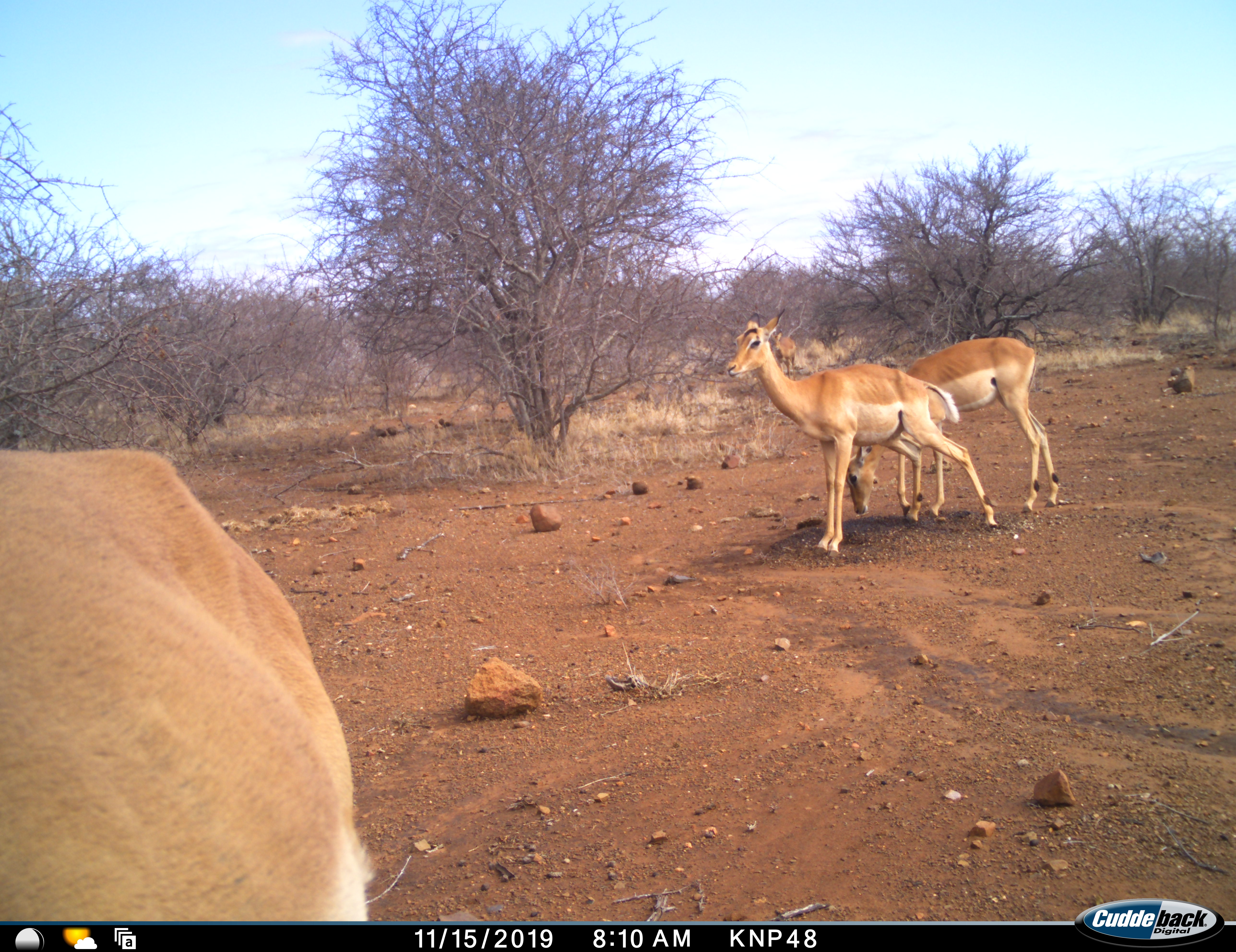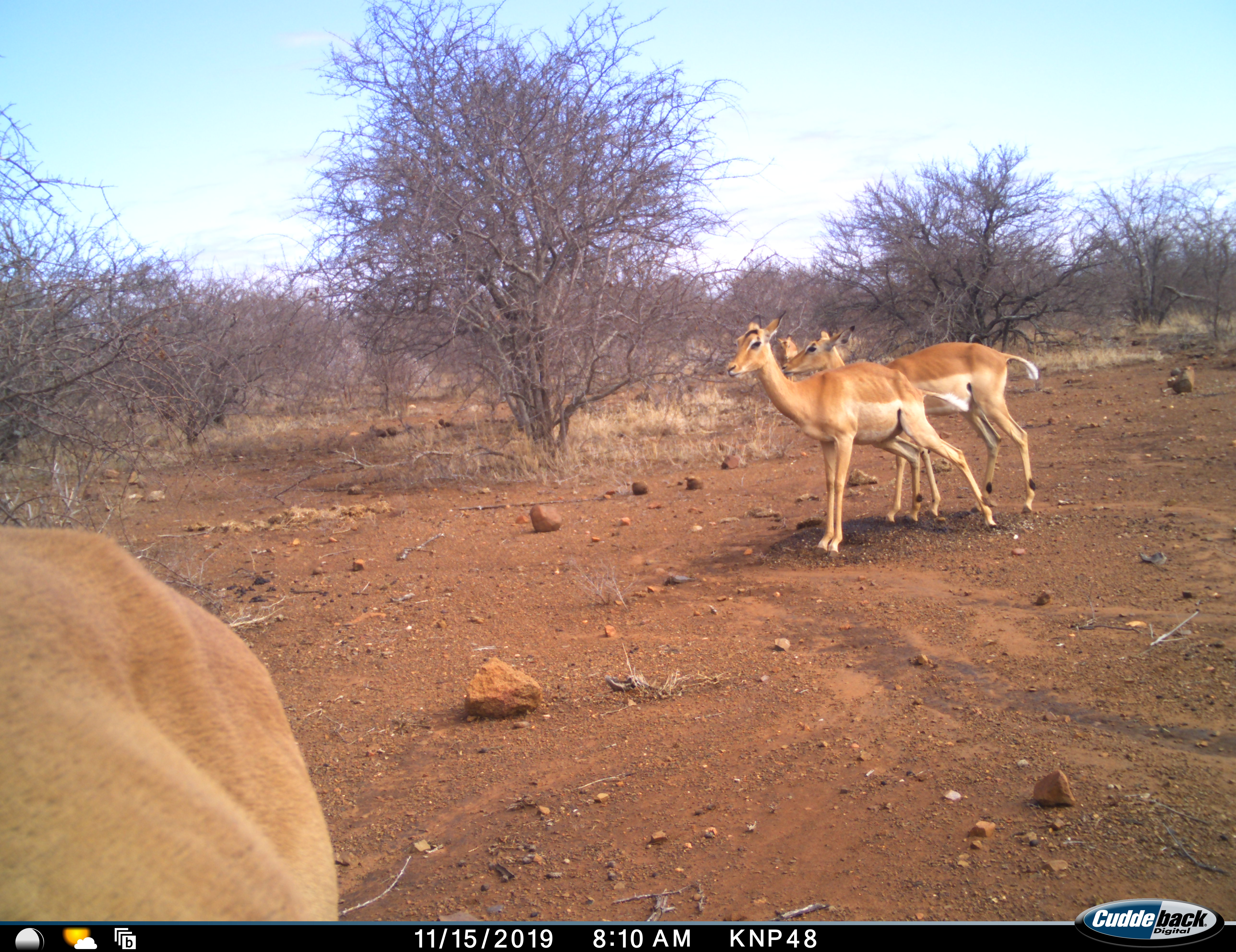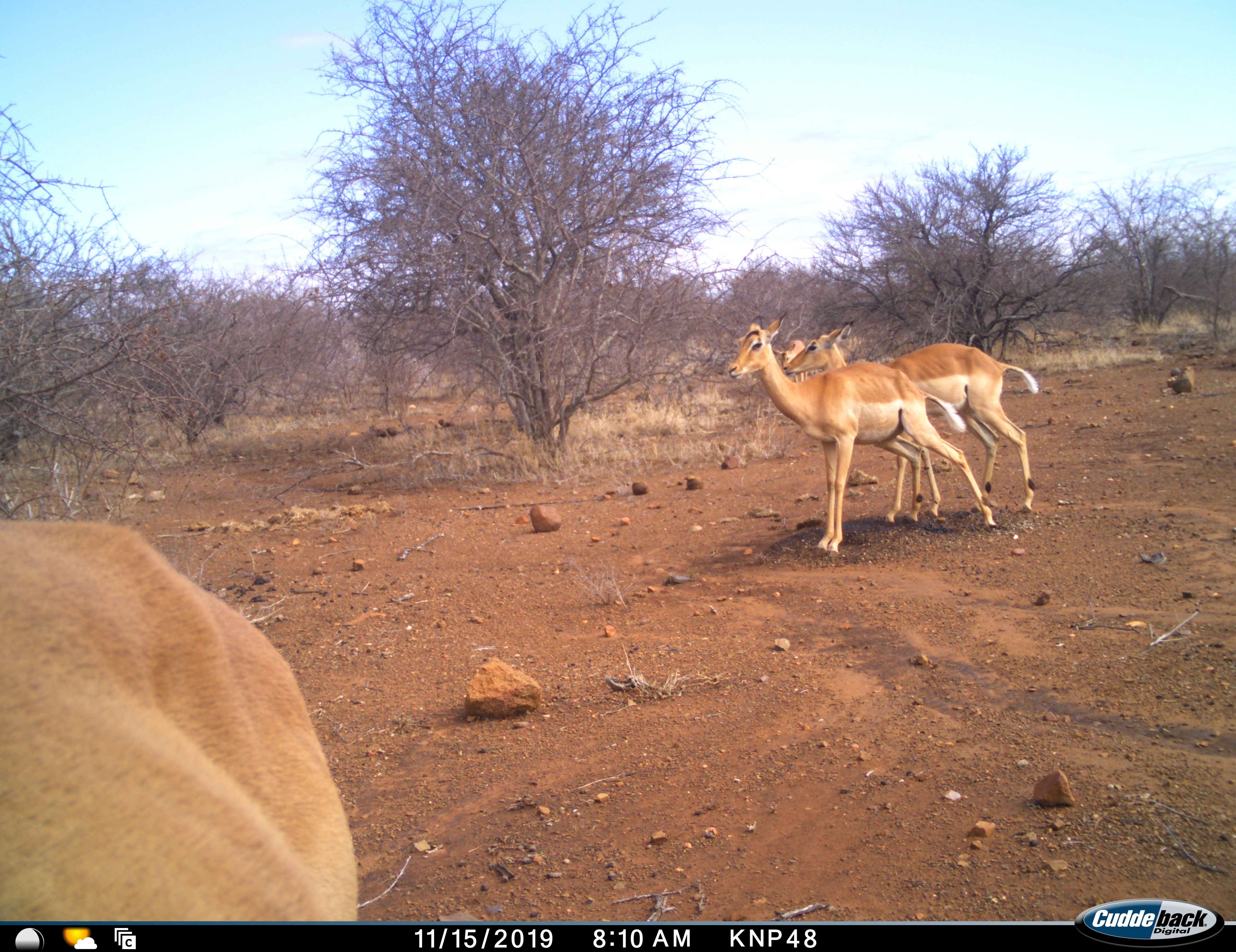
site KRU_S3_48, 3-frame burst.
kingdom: Animalia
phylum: Chordata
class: Mammalia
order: Artiodactyla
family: Bovidae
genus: Aepyceros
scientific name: Aepyceros melampus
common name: impala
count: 4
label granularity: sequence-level